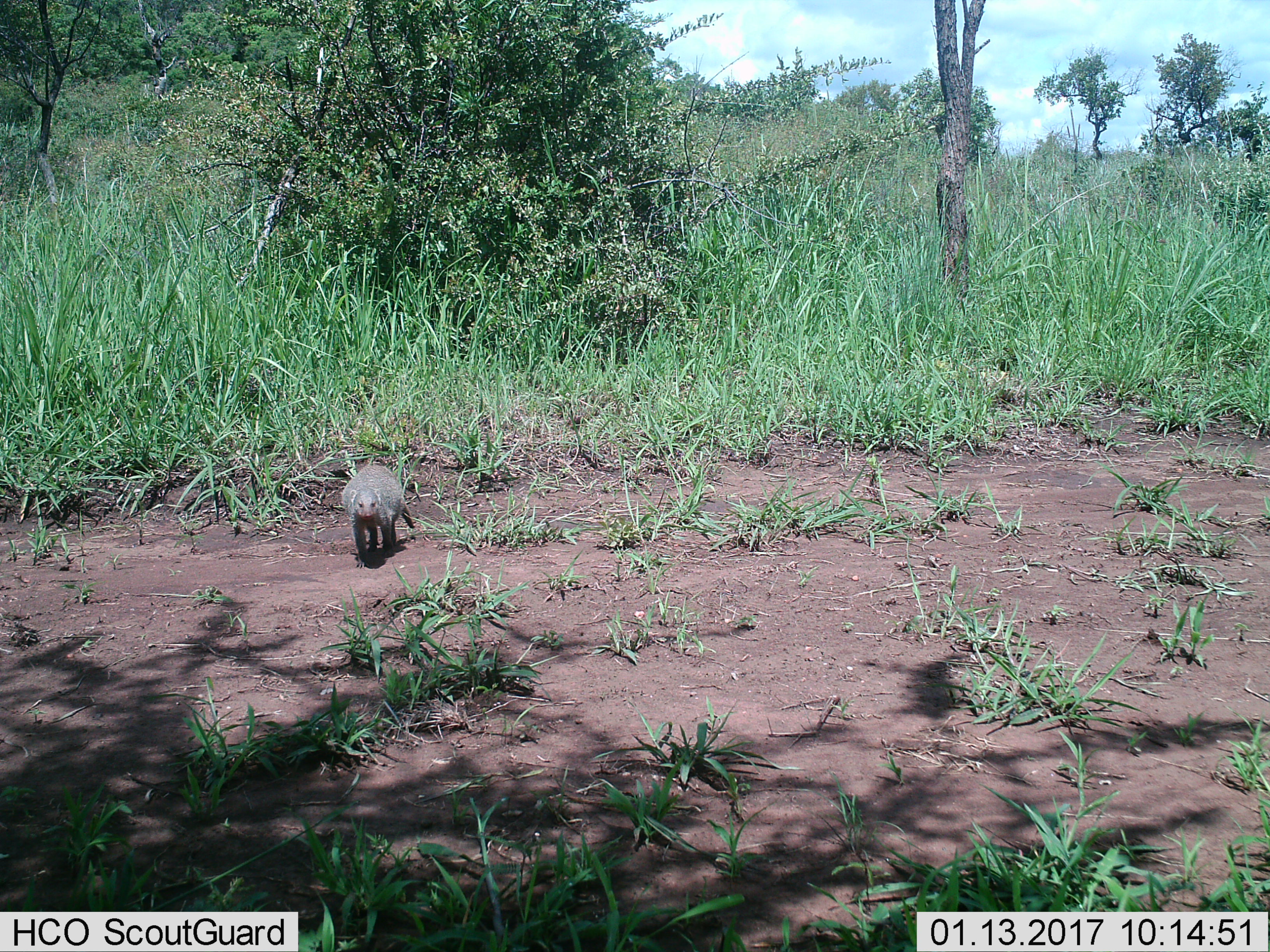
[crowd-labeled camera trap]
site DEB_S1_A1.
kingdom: Animalia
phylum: Chordata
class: Mammalia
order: Carnivora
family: Herpestidae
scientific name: Herpestidae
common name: mongoose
Mongoose (Herpestidae), count 1. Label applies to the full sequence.